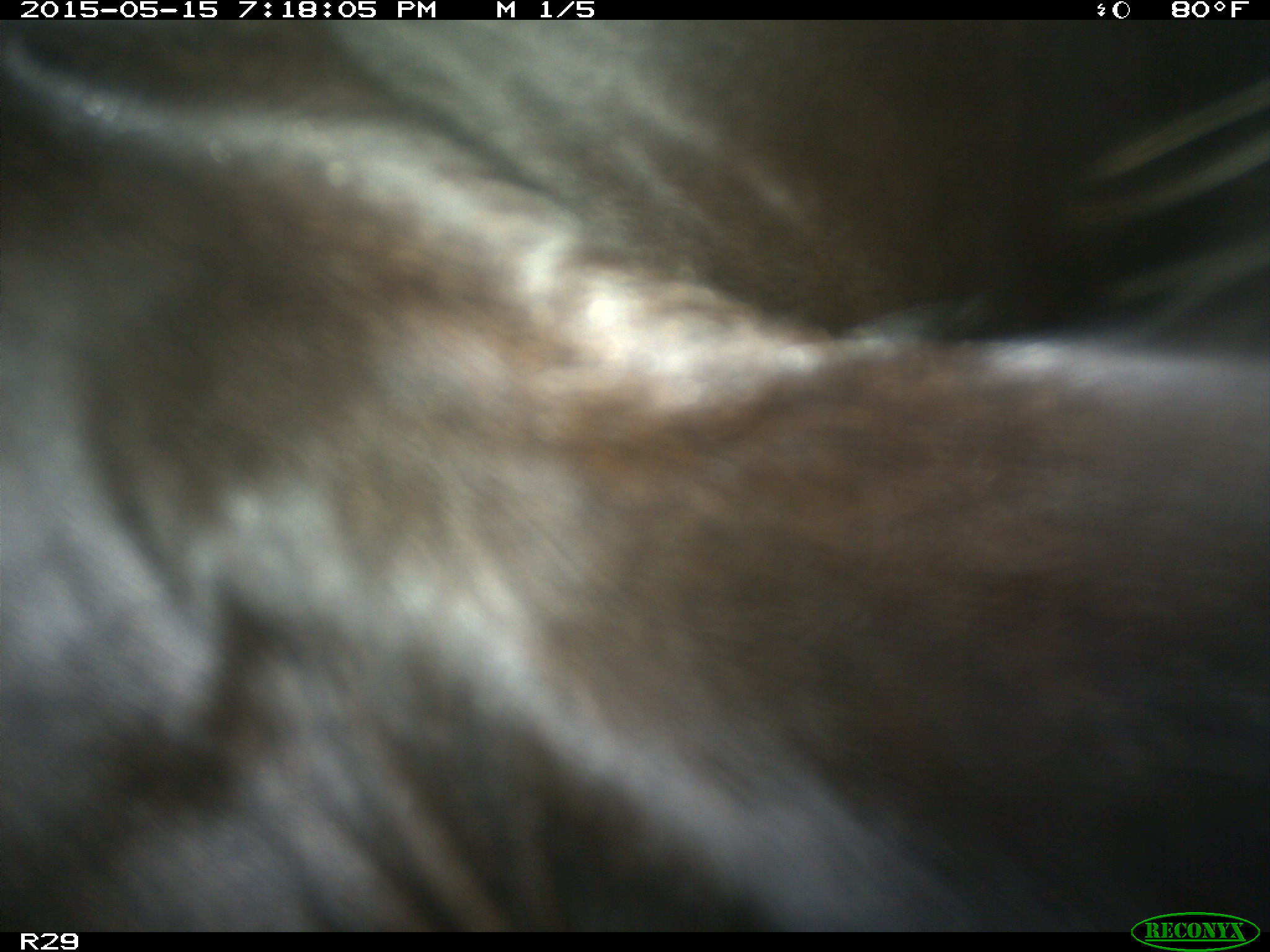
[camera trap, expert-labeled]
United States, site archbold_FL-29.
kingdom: Animalia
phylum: Chordata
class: Mammalia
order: Artiodactyla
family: Bovidae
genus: Bos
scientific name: Bos taurus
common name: domestic cow